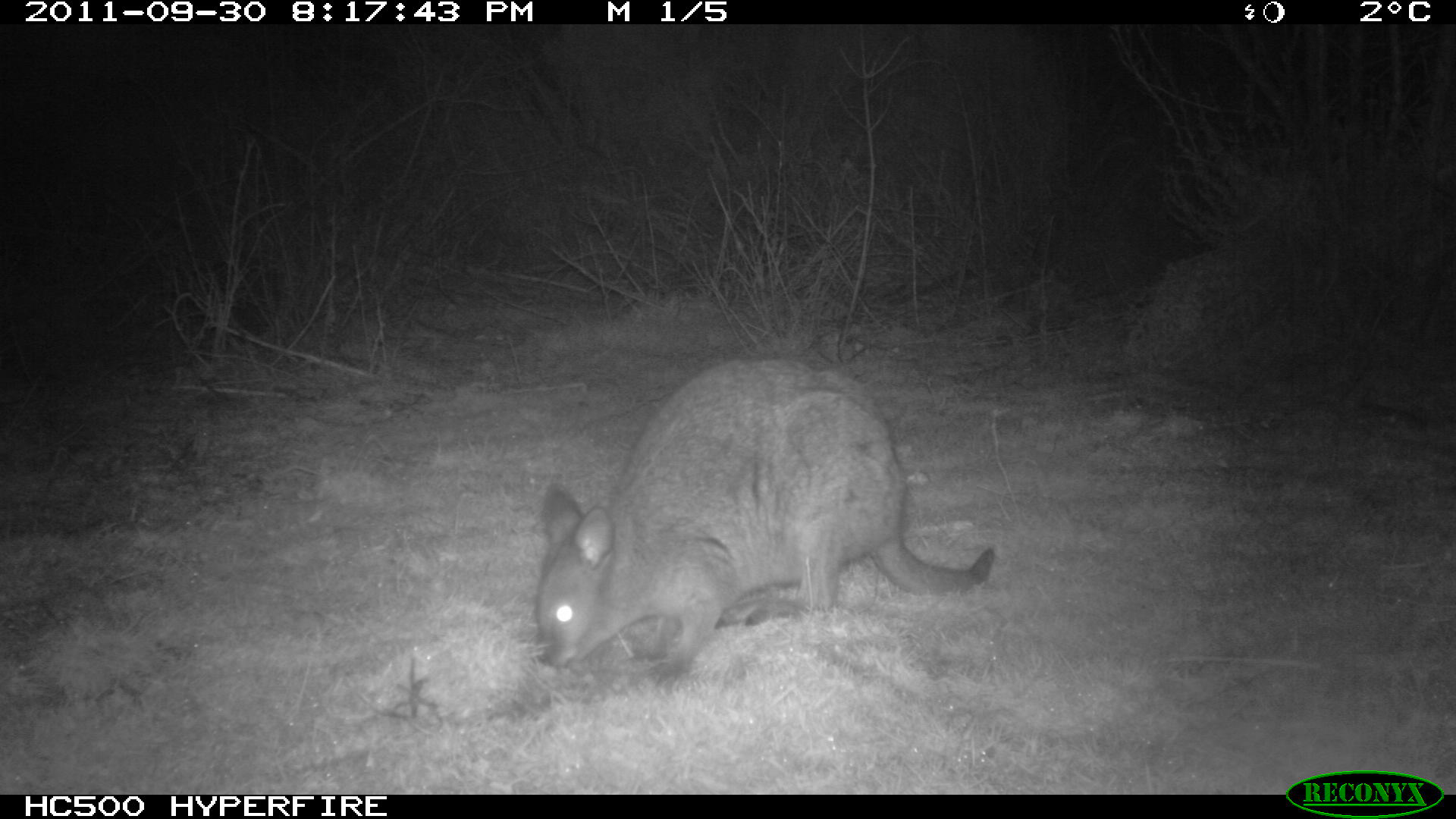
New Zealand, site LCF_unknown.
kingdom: Animalia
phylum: Chordata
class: Mammalia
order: Diprotodontia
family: Macropodidae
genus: Notamacropus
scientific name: Notamacropus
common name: wallaby